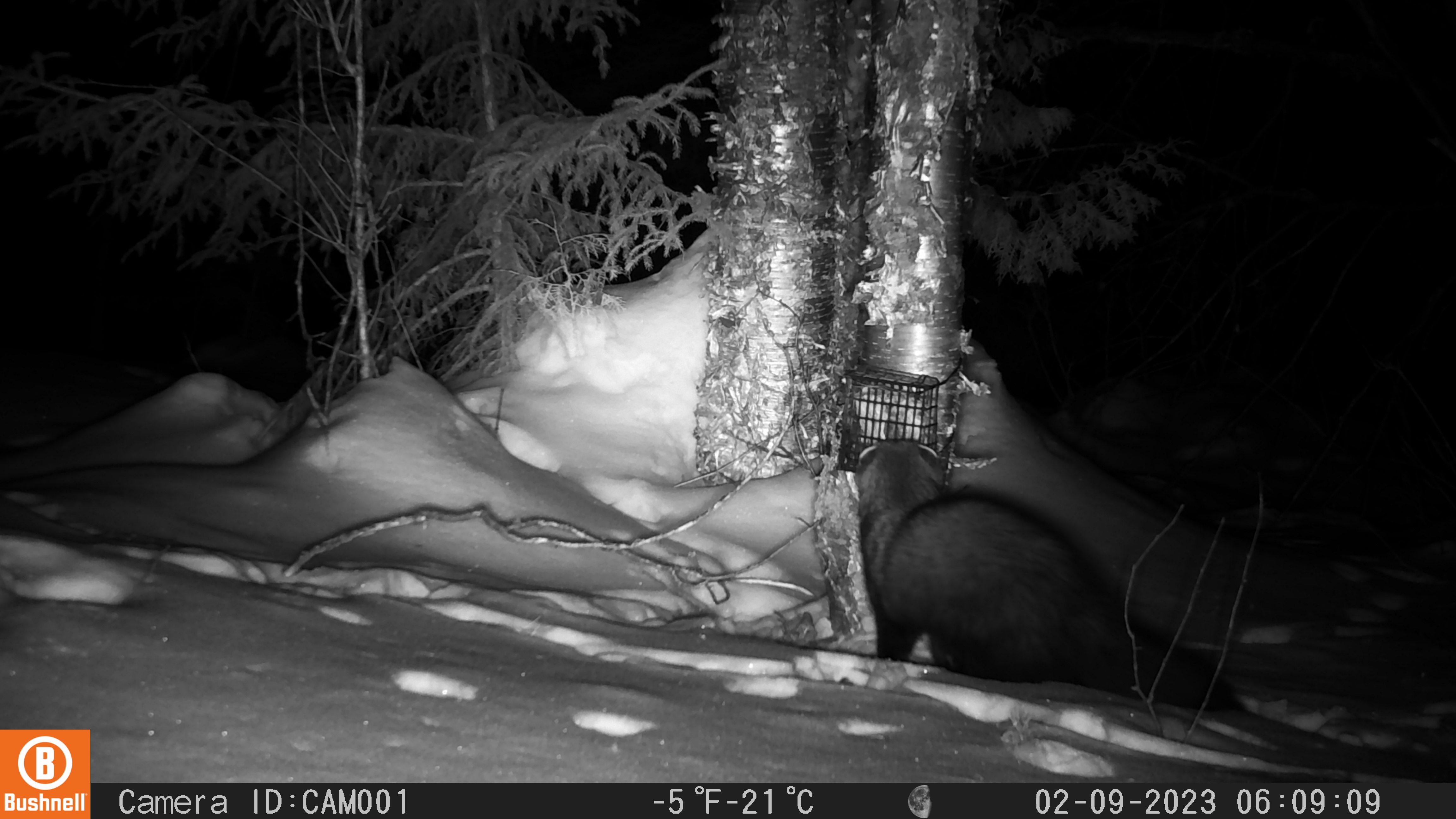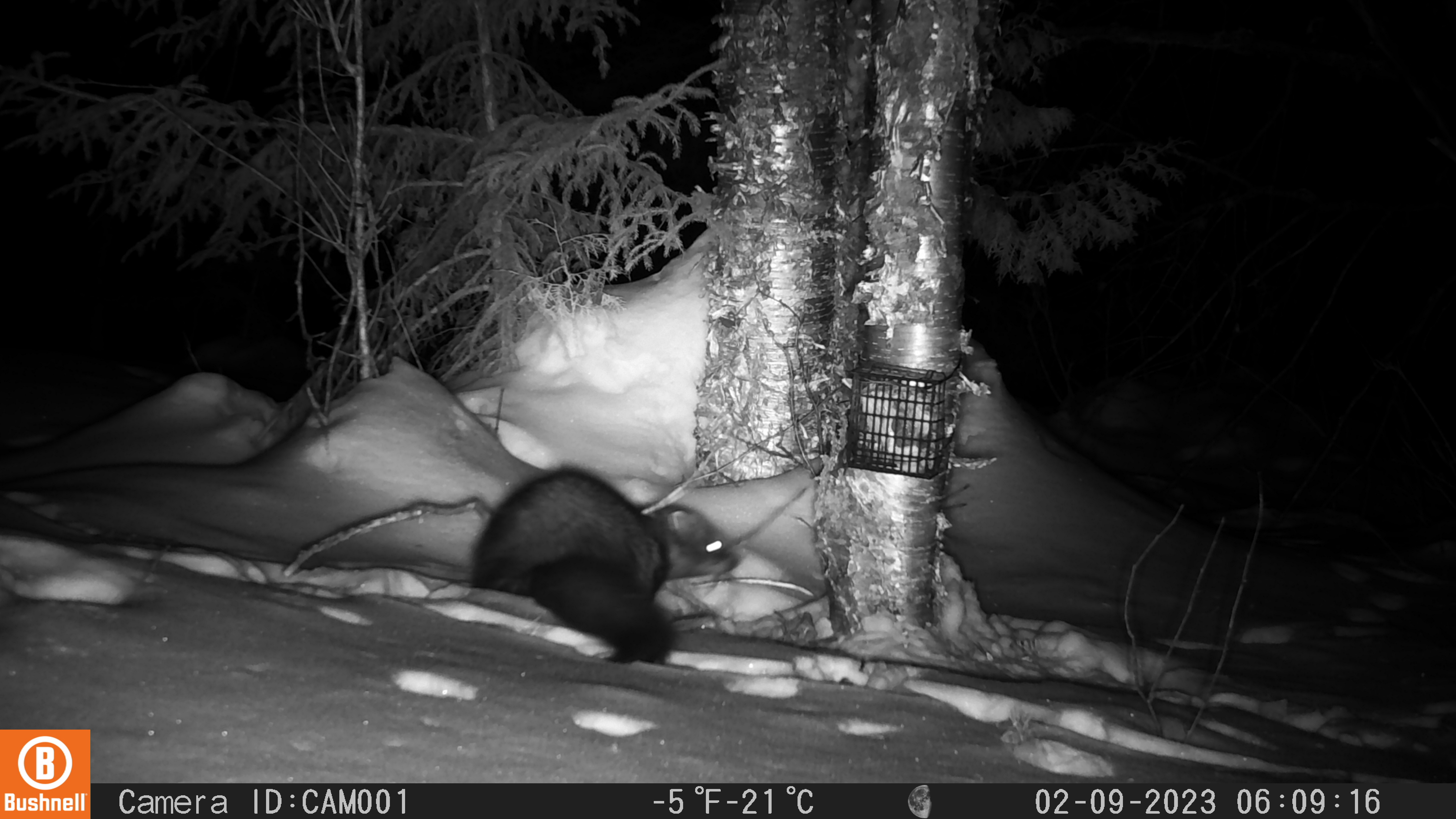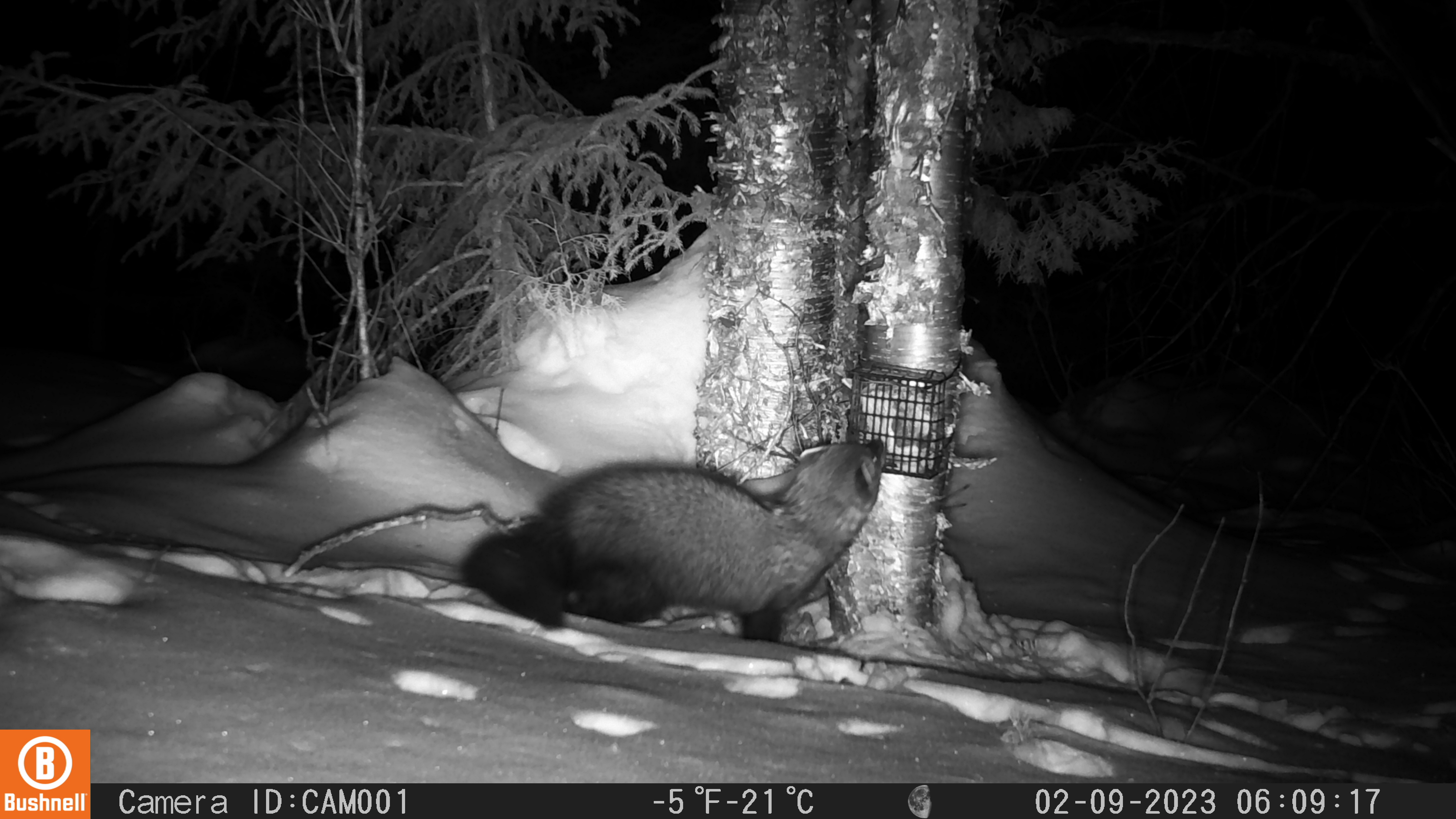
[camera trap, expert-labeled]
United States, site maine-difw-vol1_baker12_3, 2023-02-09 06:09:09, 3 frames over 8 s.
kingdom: Animalia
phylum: Chordata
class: Mammalia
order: Carnivora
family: Mustelidae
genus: Pekania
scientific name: Pekania pennanti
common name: fisher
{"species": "fisher (Pekania pennanti)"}